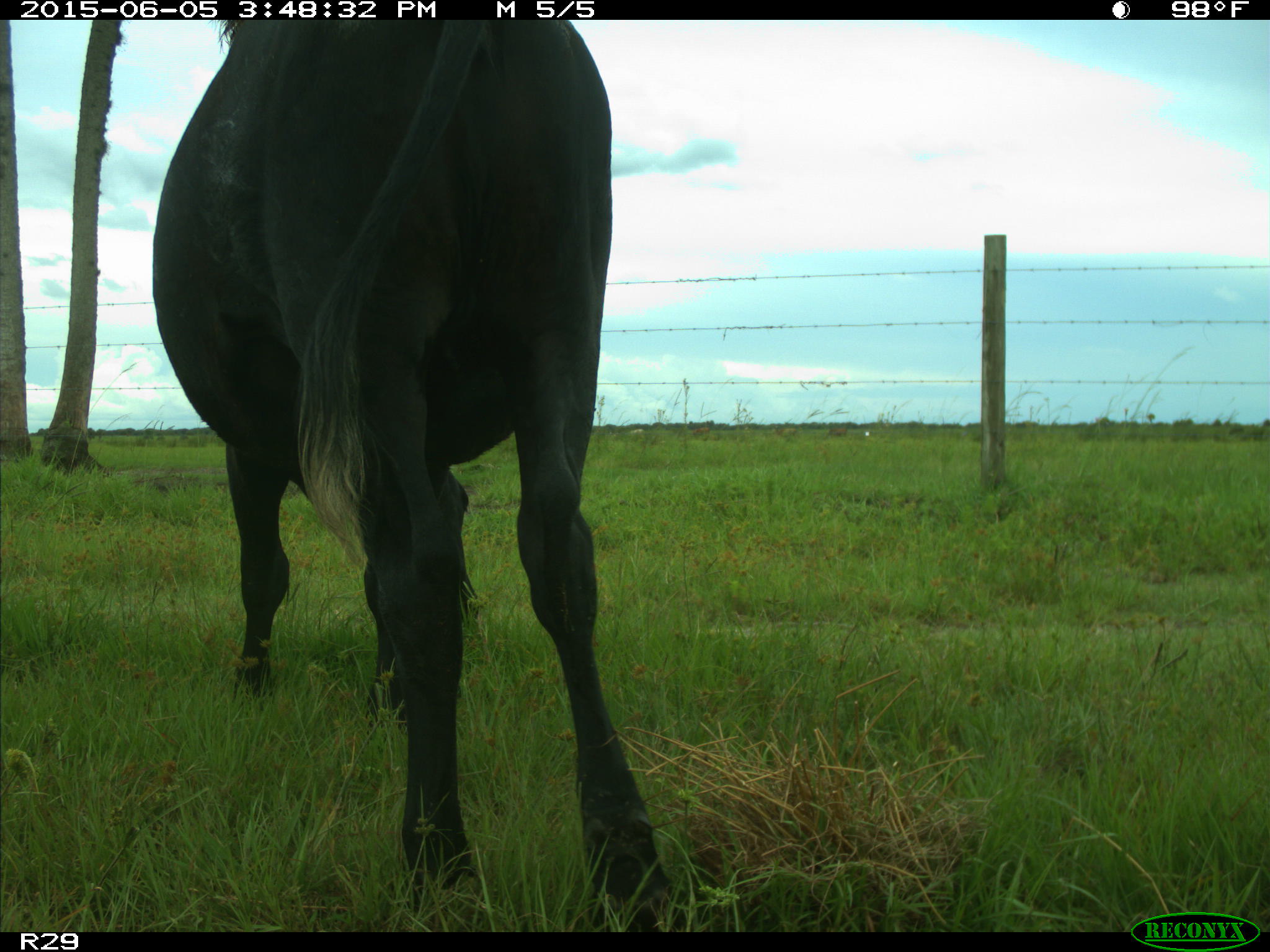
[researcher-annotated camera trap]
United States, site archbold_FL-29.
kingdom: Animalia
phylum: Chordata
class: Mammalia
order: Artiodactyla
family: Bovidae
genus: Bos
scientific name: Bos taurus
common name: domestic cow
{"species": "Bos taurus (domestic cow)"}